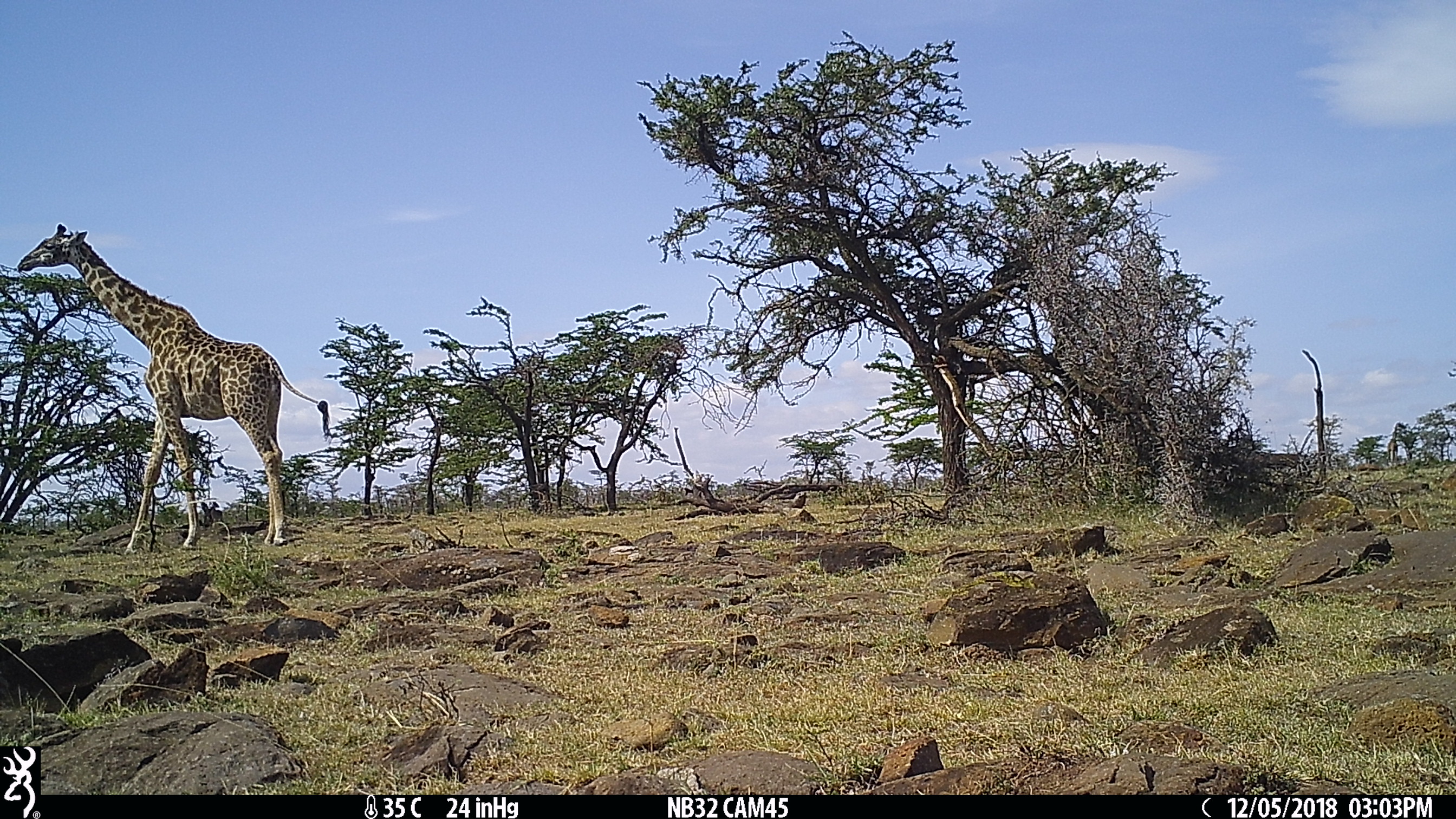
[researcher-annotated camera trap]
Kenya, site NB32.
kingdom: Animalia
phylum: Chordata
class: Mammalia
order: Artiodactyla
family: Giraffidae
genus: Giraffa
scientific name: Giraffa camelopardalis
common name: northern giraffe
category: giraffe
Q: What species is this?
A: Giraffe (northern giraffe) (Giraffa camelopardalis).